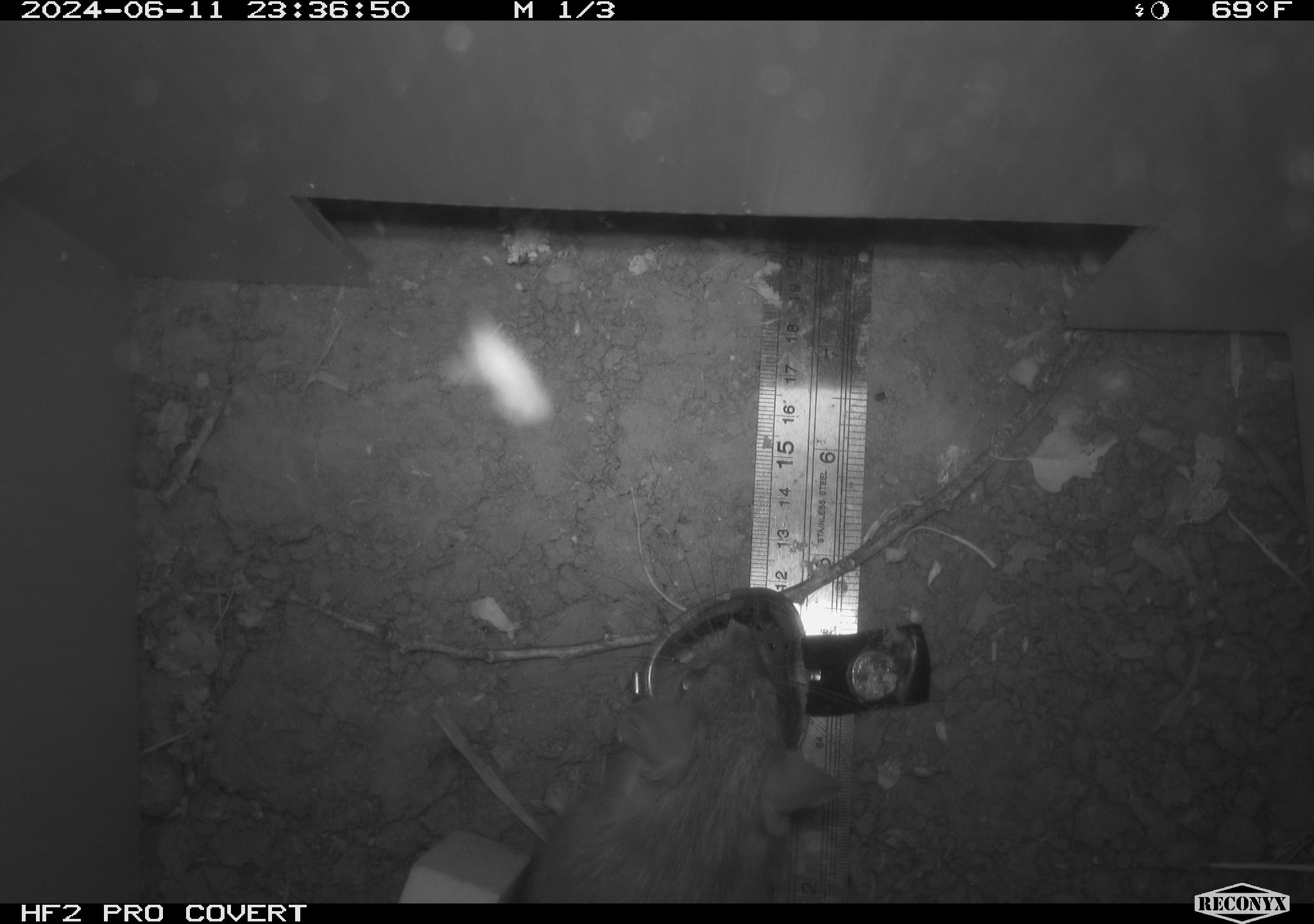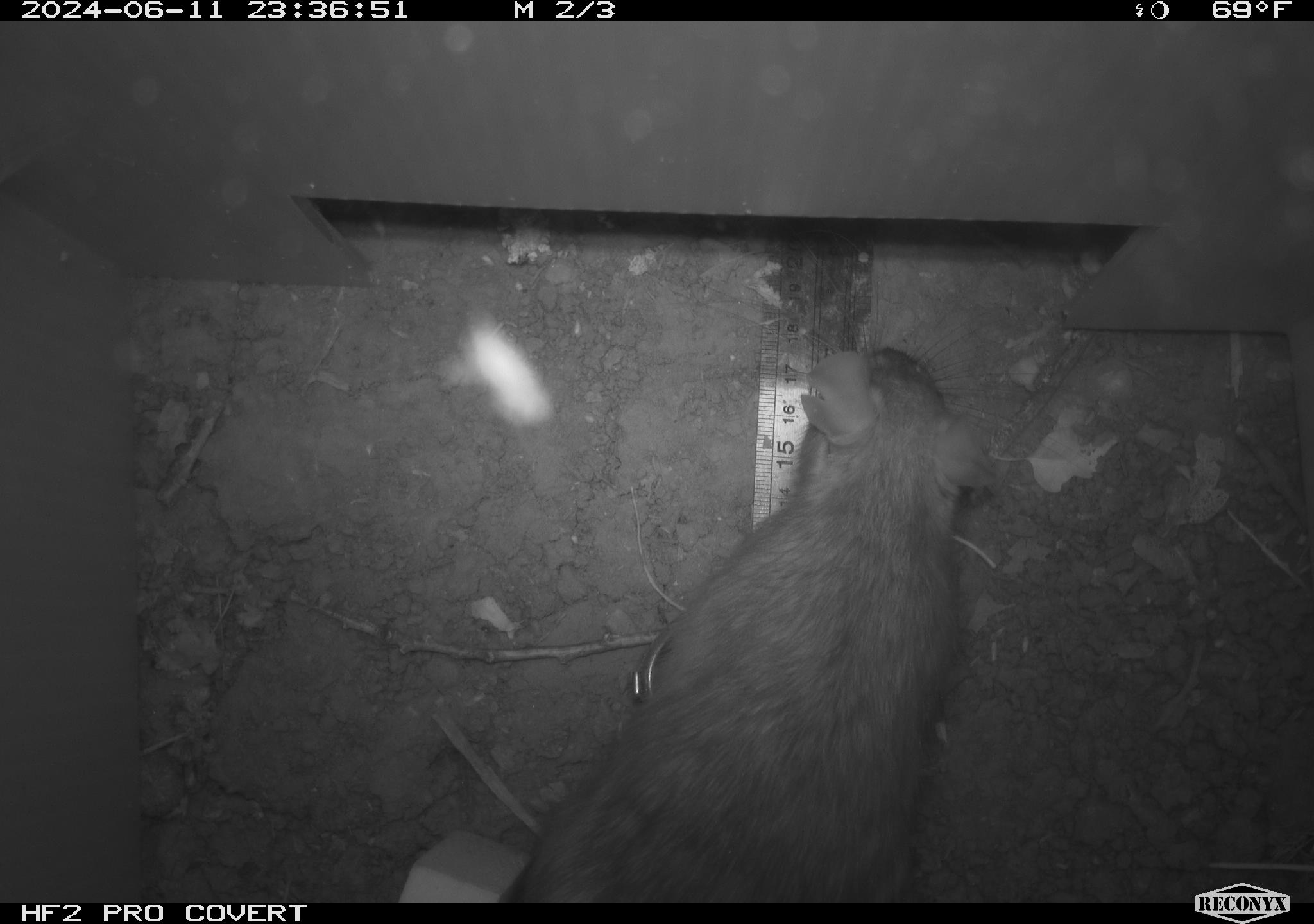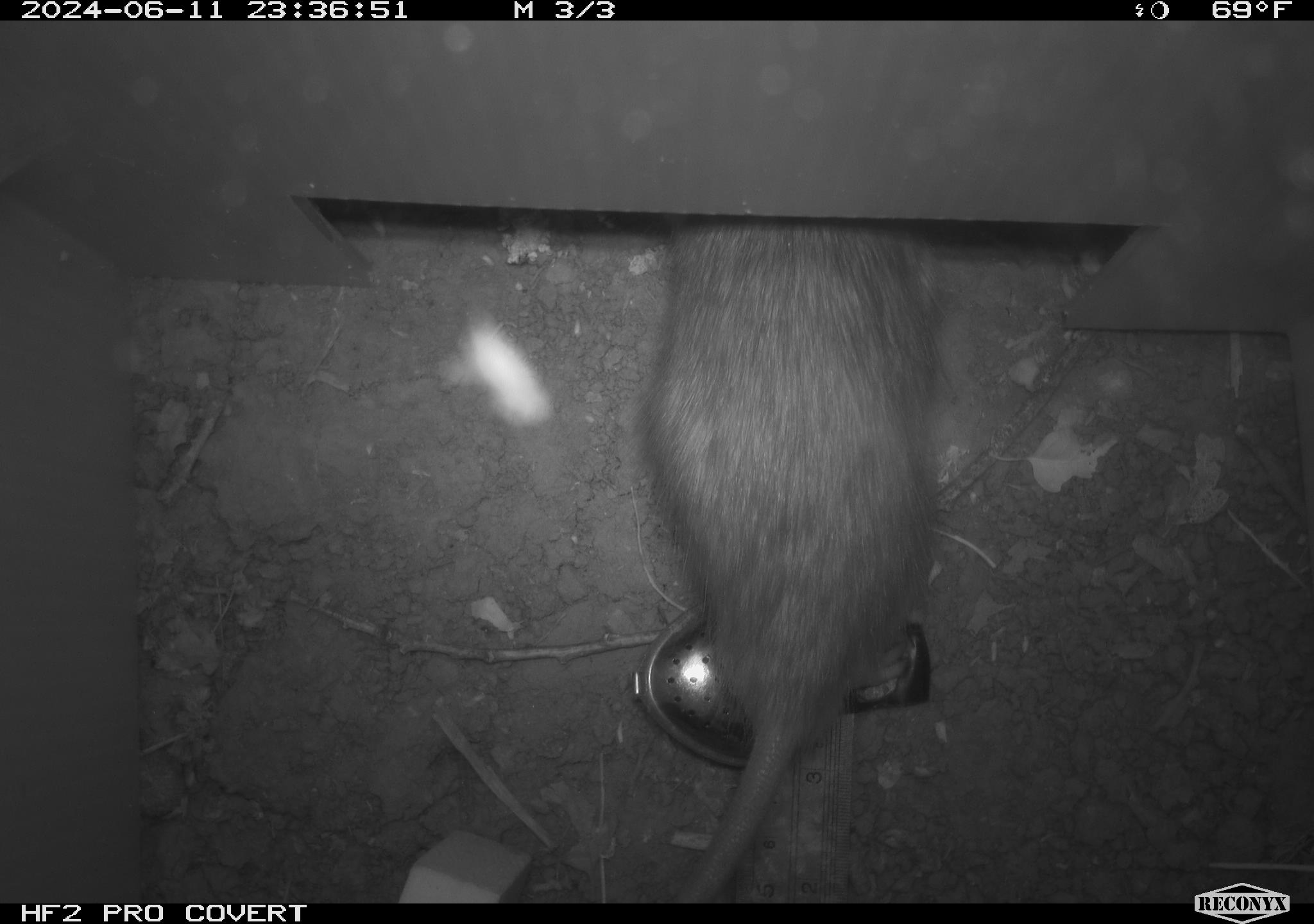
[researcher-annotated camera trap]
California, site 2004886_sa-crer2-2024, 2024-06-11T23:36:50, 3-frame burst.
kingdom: Animalia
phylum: Chordata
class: Mammalia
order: Rodentia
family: Muridae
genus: Rattus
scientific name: Rattus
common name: rat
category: rattus species